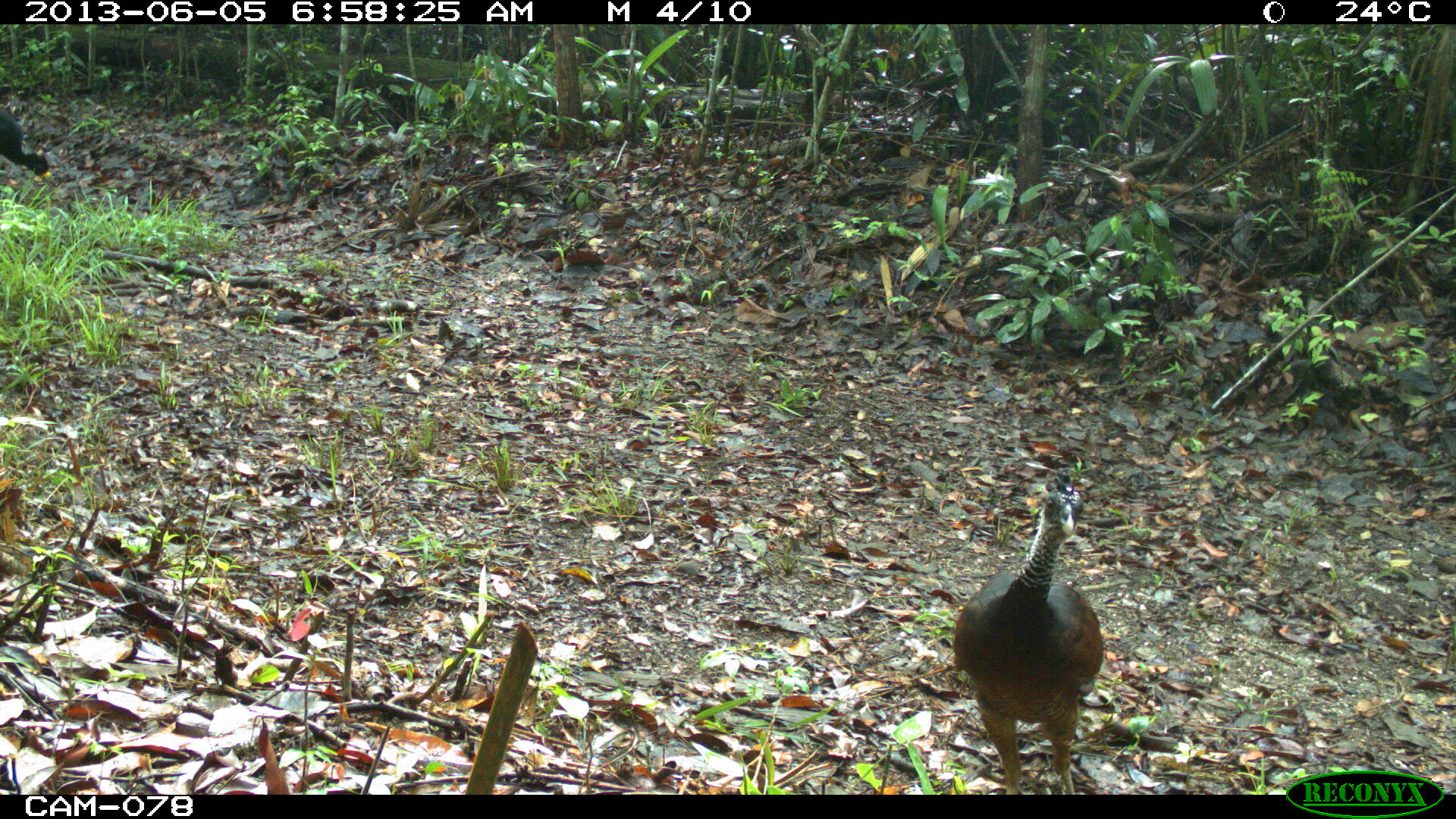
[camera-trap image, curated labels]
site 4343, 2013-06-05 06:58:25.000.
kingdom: Animalia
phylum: Chordata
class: Aves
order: Galliformes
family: Cracidae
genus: Crax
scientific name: Crax rubra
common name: great curassow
Crax rubra (great curassow), count 1.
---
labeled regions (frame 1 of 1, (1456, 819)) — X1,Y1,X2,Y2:
crax rubra: 951,468,1106,793; 0,110,50,179